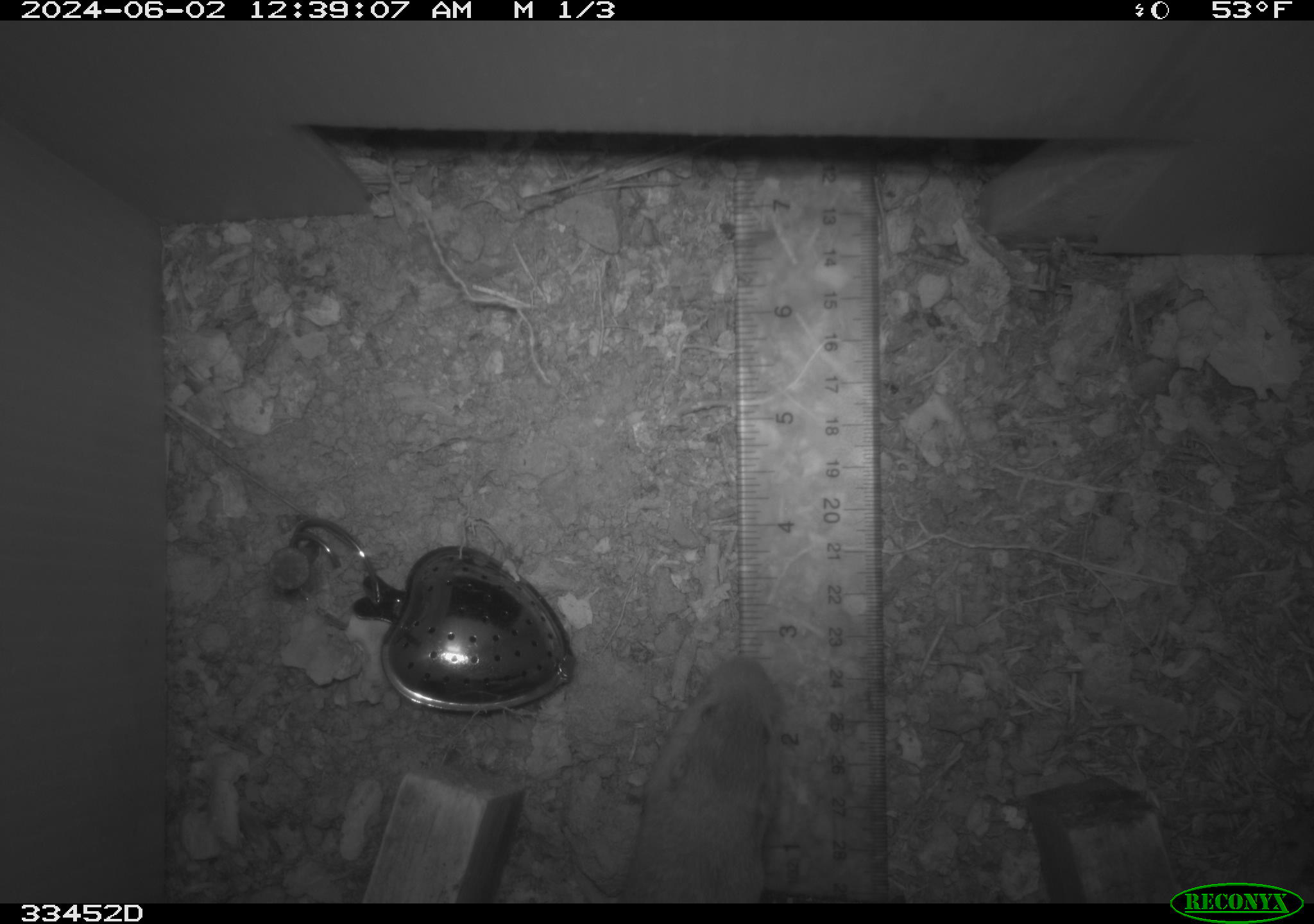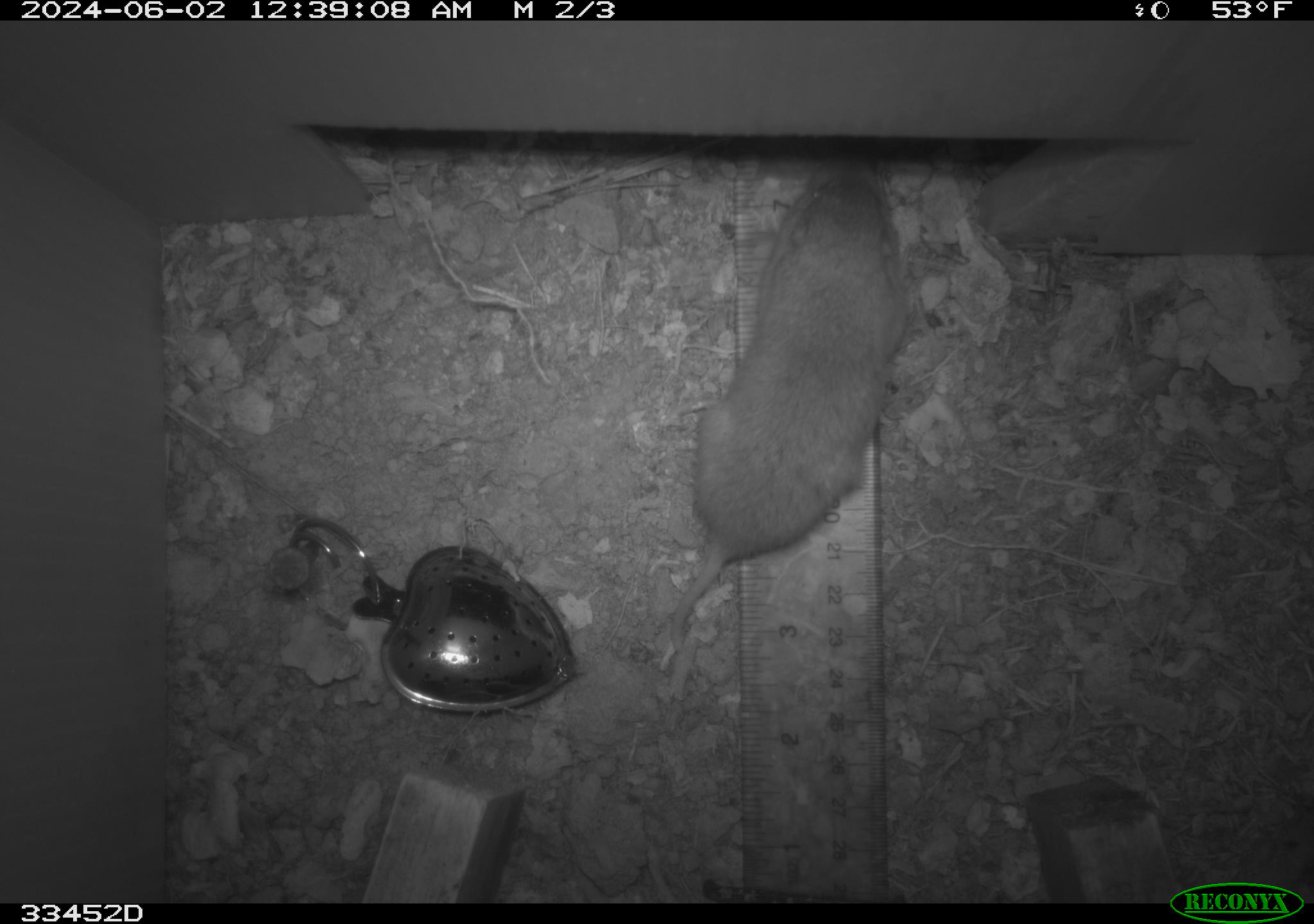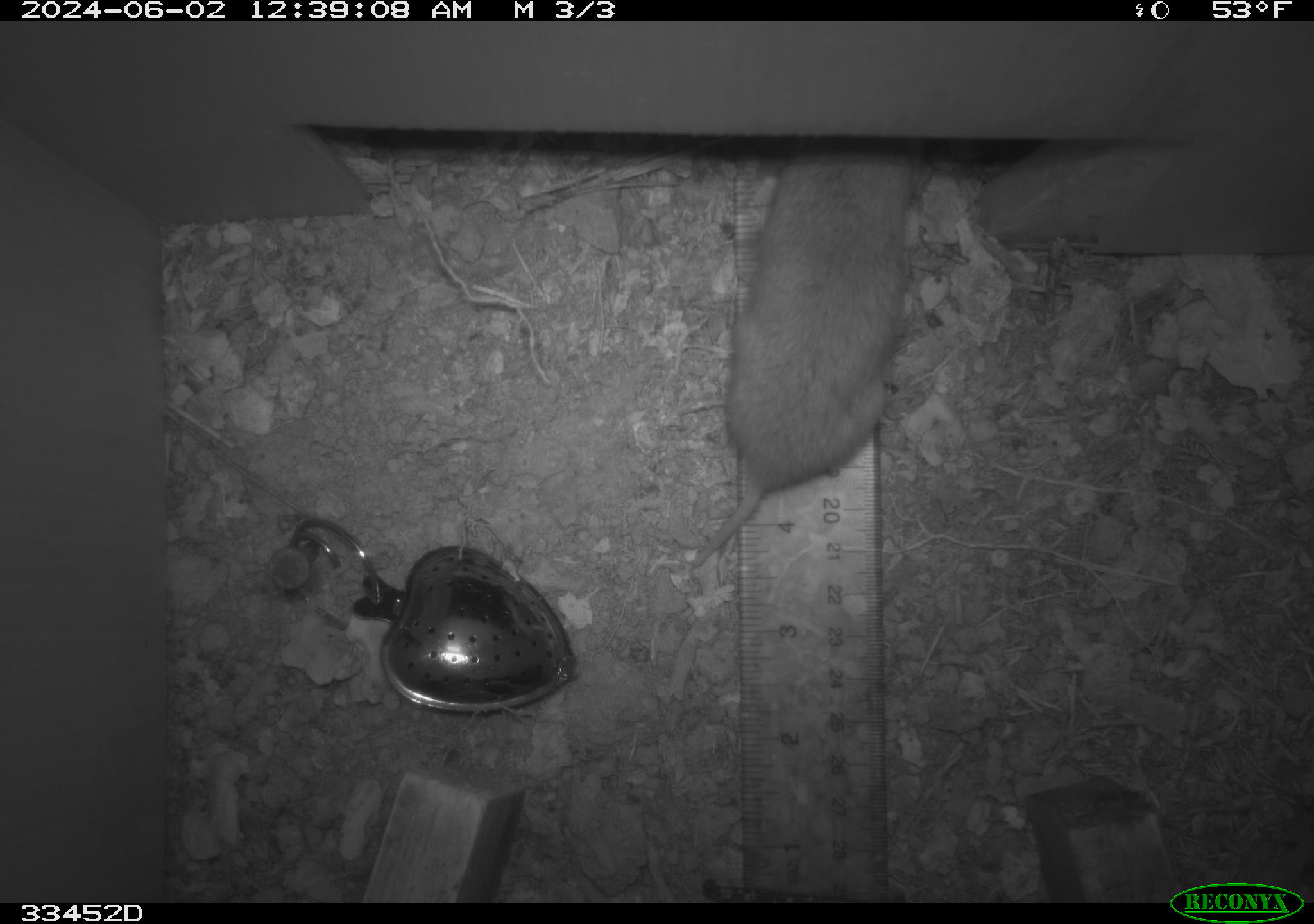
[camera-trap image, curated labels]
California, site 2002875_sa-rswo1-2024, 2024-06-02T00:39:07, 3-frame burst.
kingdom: Animalia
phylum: Chordata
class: Mammalia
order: Rodentia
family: Geomyidae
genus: Thomomys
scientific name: Thomomys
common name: smooth-toothed pocket gophers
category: thomomys species